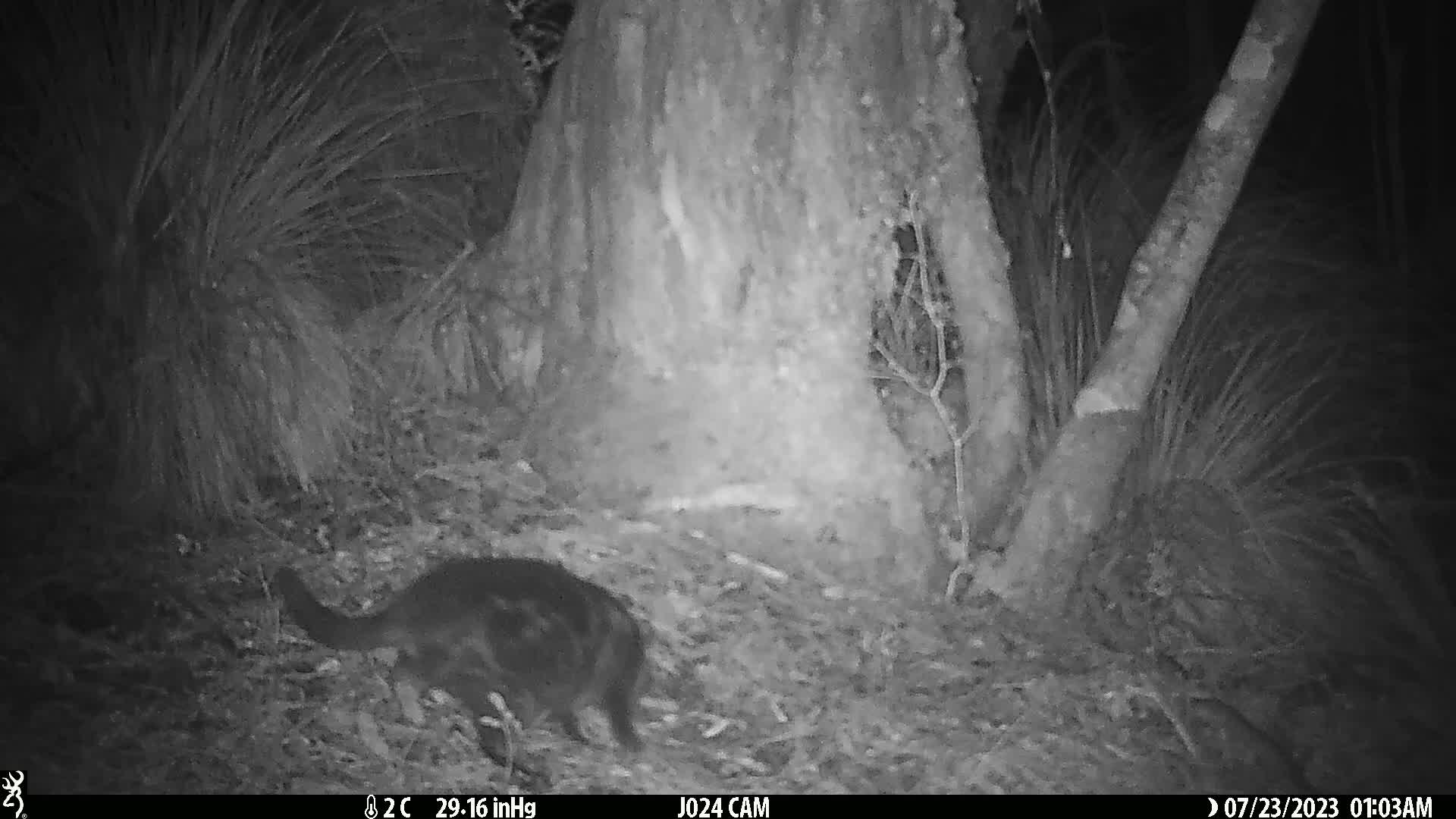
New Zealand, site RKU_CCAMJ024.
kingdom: Animalia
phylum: Chordata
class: Mammalia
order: Carnivora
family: Felidae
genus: Felis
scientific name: Felis catus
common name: domestic cat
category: cat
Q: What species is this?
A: Cat (domestic cat) (Felis catus).